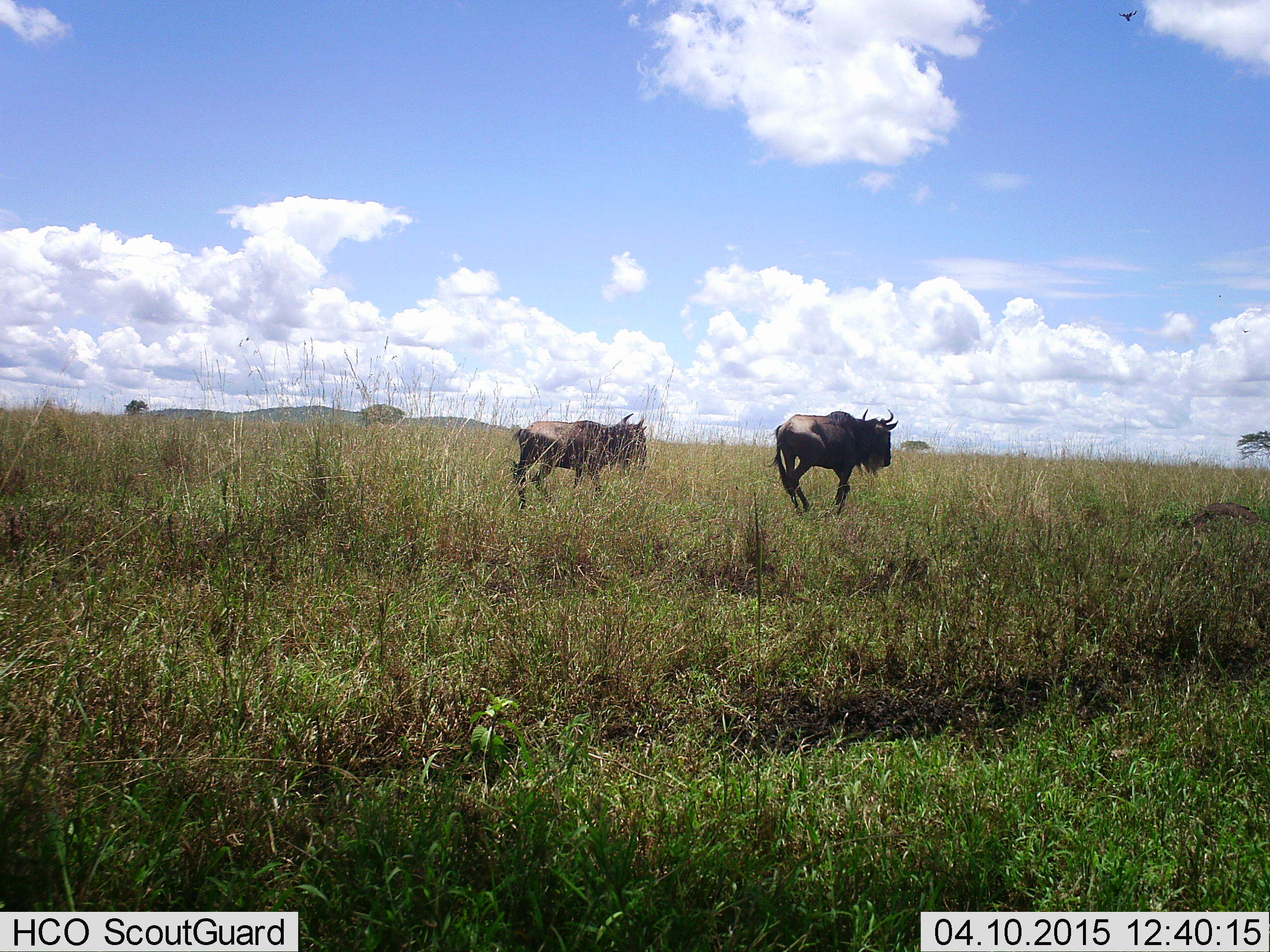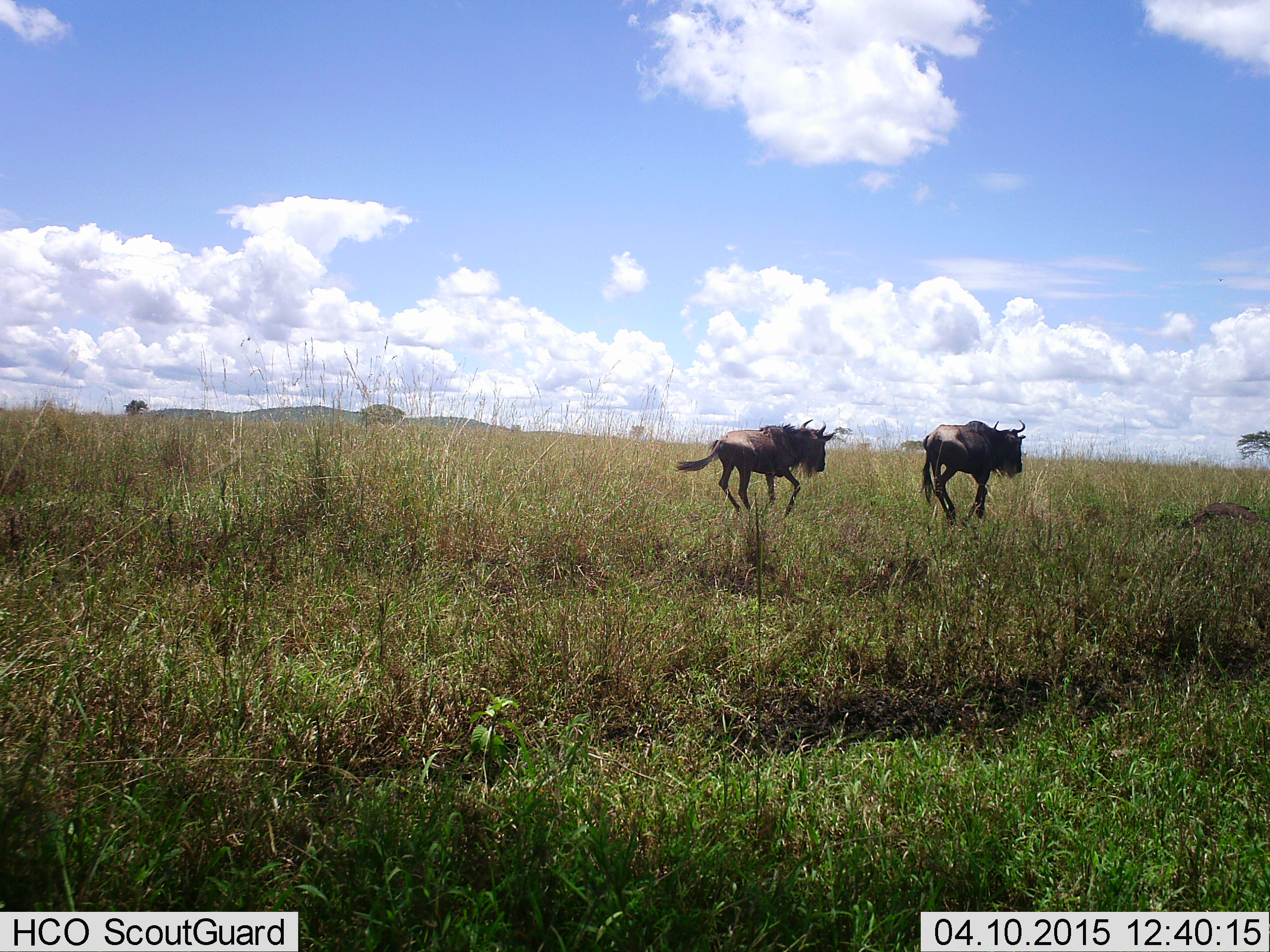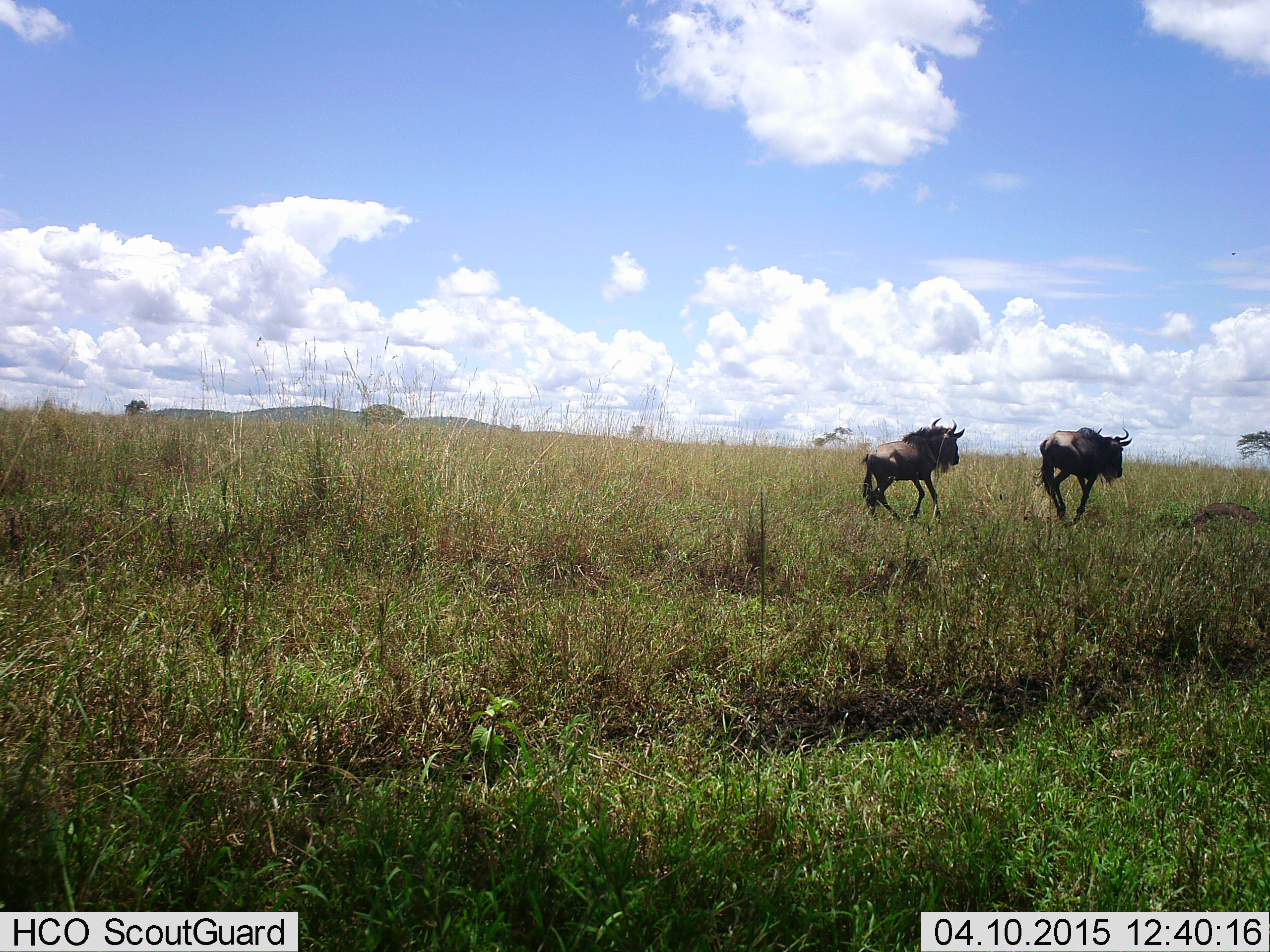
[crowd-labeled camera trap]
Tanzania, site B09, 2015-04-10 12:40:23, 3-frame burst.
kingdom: Animalia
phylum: Chordata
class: Mammalia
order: Artiodactyla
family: Bovidae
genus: Connochaetes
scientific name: Connochaetes taurinus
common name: blue wildebeest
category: wildebeest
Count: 2.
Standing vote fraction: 0%.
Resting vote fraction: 0%.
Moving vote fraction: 100%.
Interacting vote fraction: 0%.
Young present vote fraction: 0%.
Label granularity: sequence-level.